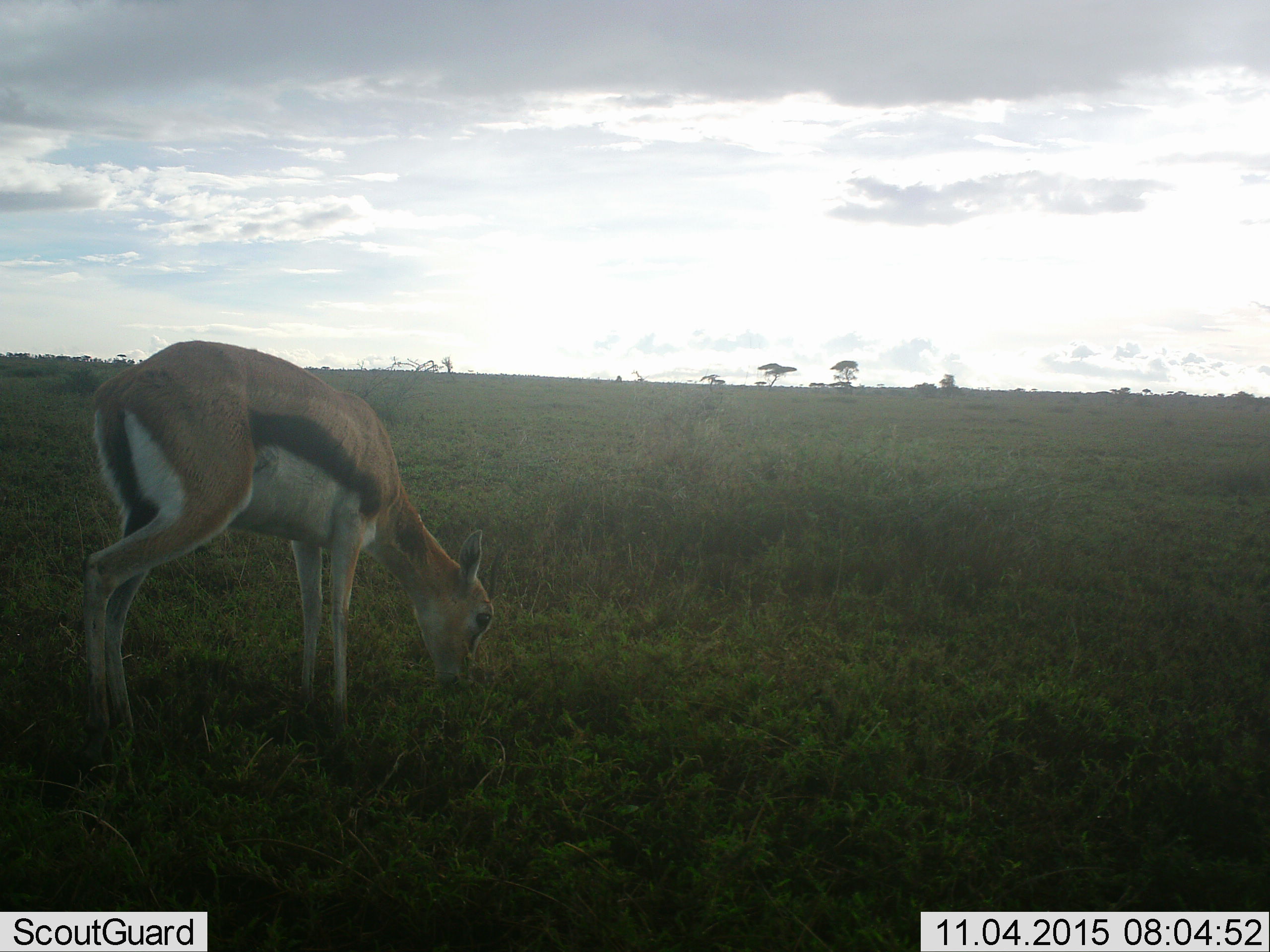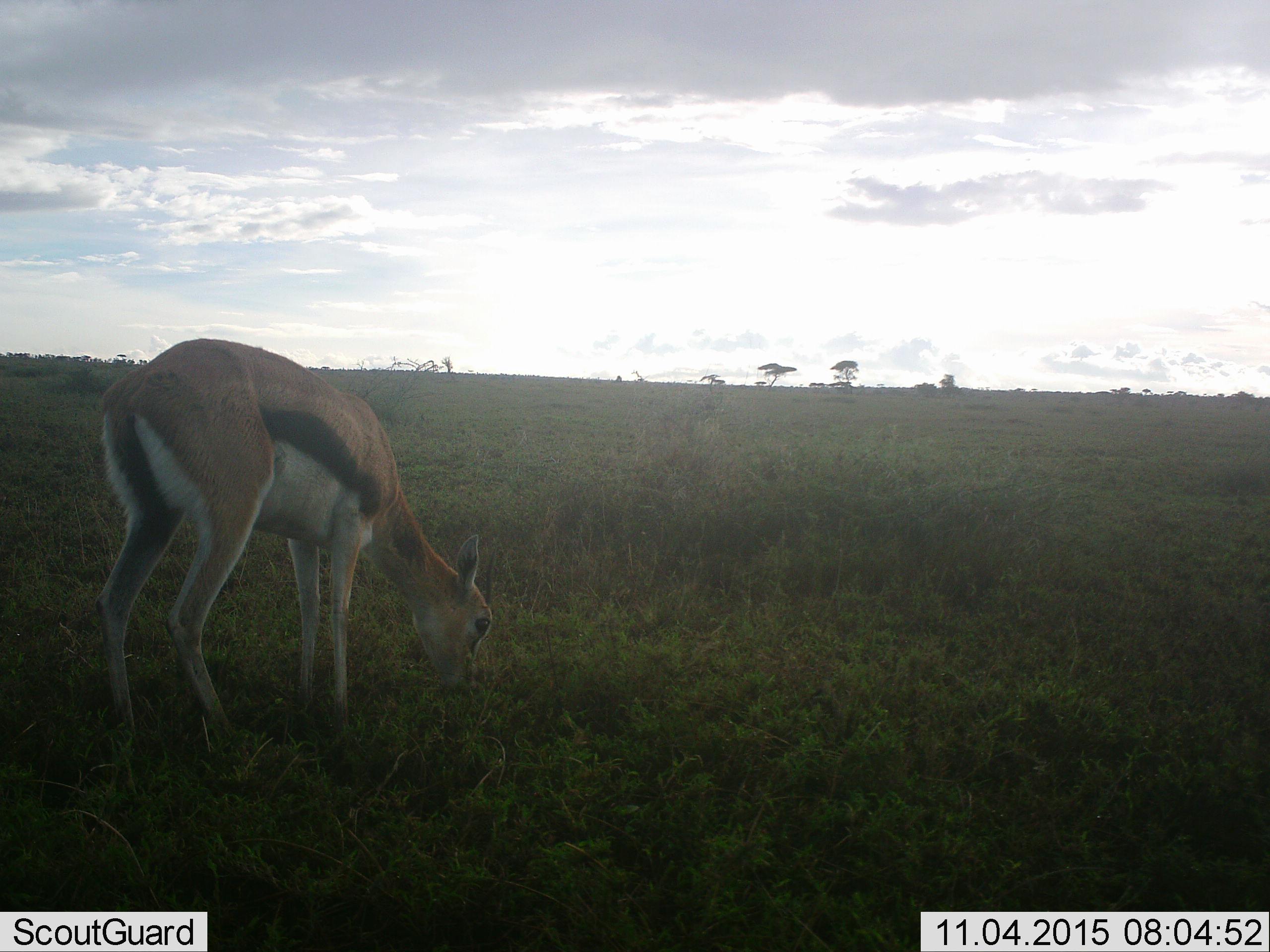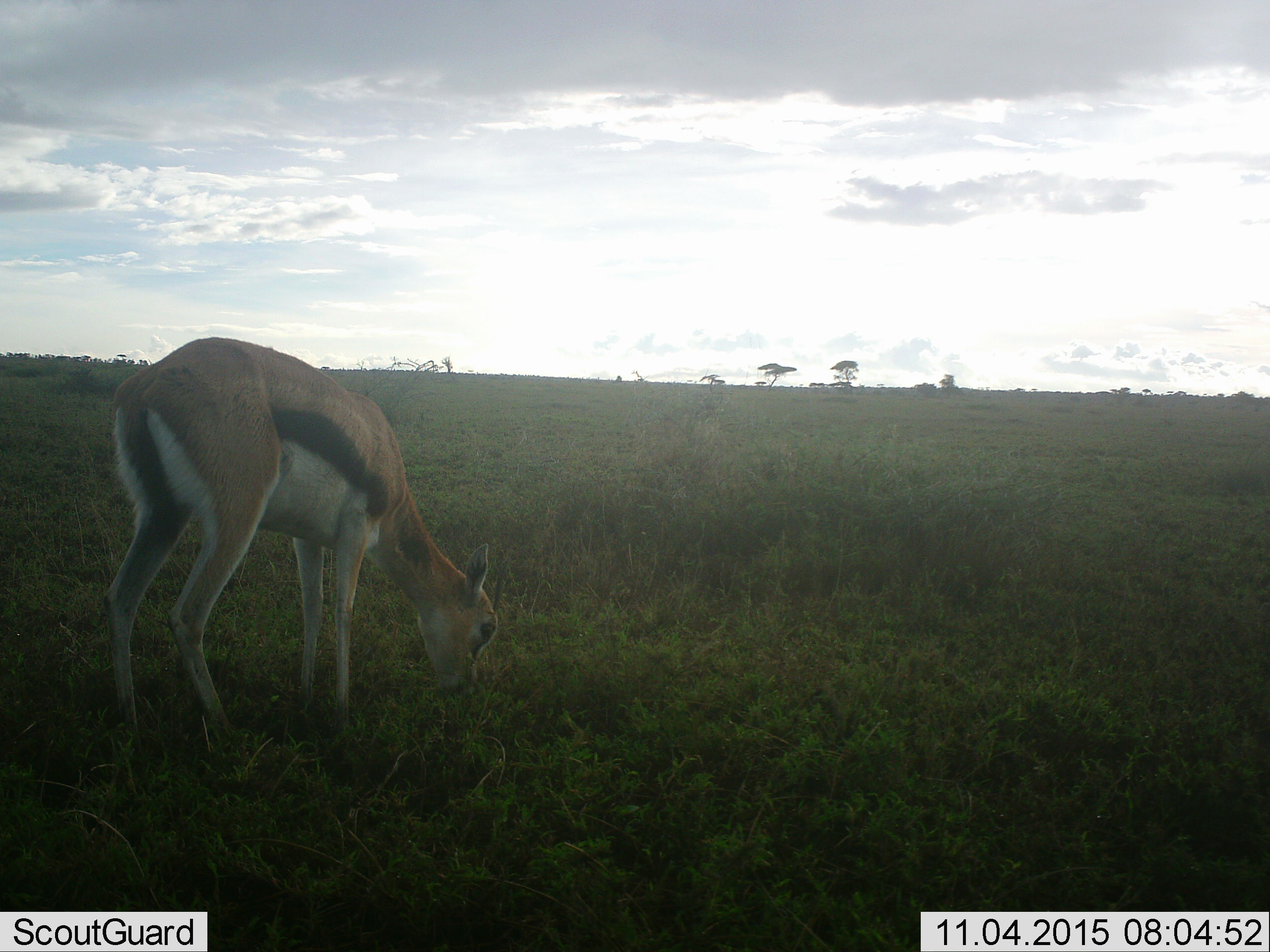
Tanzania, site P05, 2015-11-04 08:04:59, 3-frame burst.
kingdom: Animalia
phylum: Chordata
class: Mammalia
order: Artiodactyla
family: Bovidae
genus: Eudorcas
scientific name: Eudorcas thomsonii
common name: thomson's gazelle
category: gazellethomsons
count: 1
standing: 38%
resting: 0%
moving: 0%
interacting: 0%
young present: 0%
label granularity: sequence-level